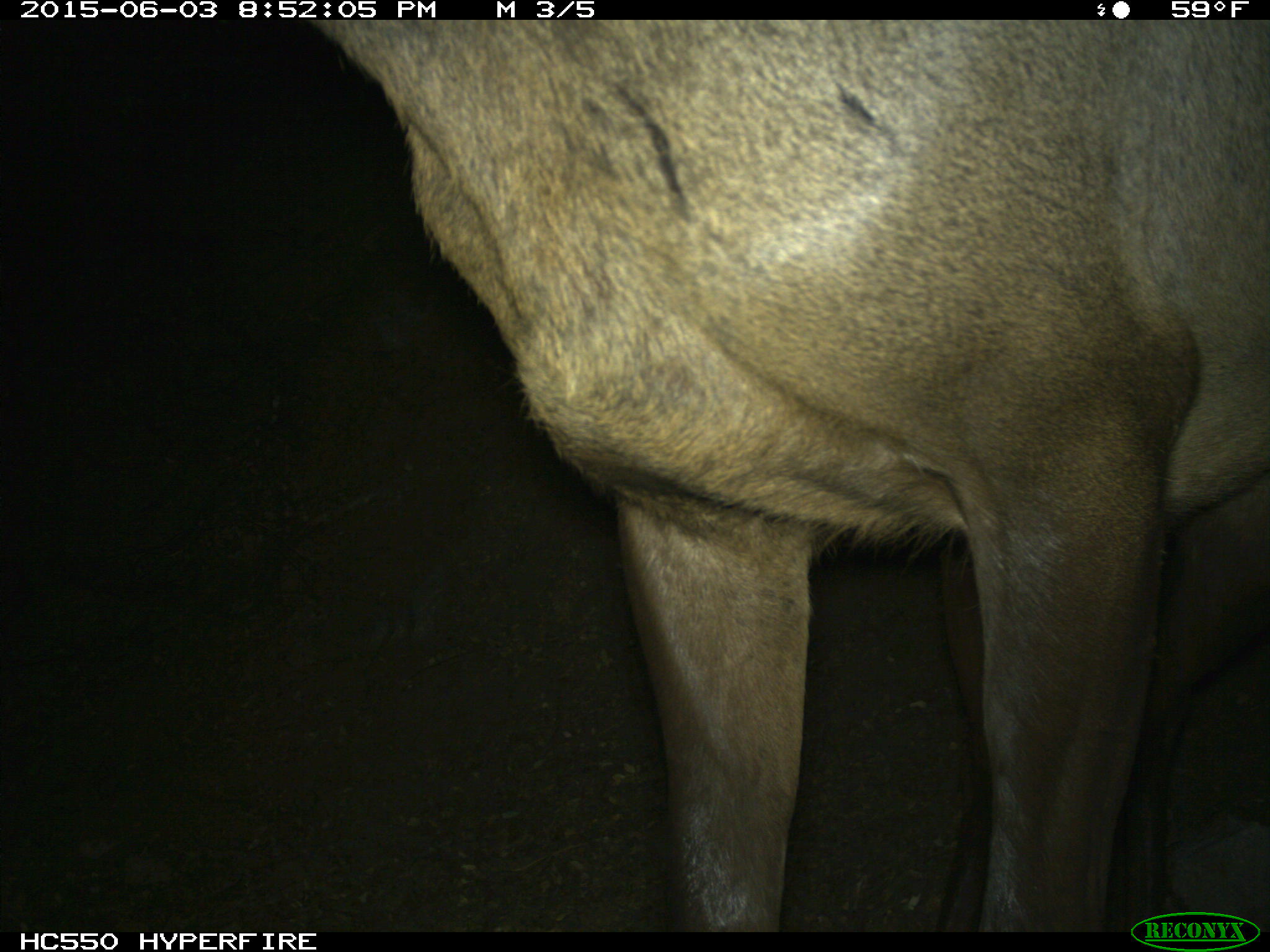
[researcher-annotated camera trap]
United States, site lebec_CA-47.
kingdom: Animalia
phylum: Chordata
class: Mammalia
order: Artiodactyla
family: Cervidae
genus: Cervus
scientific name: Cervus canadensis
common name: elk